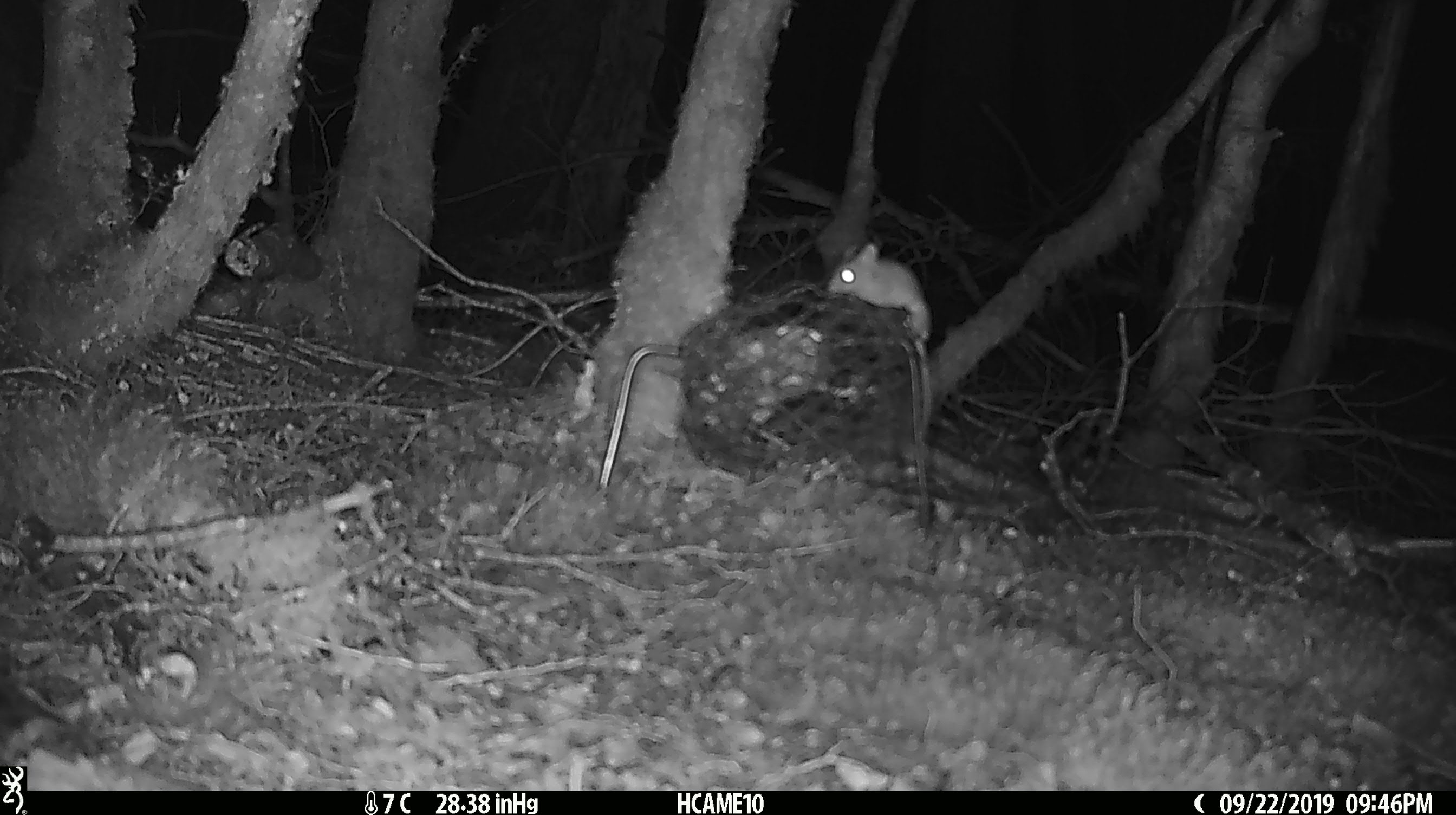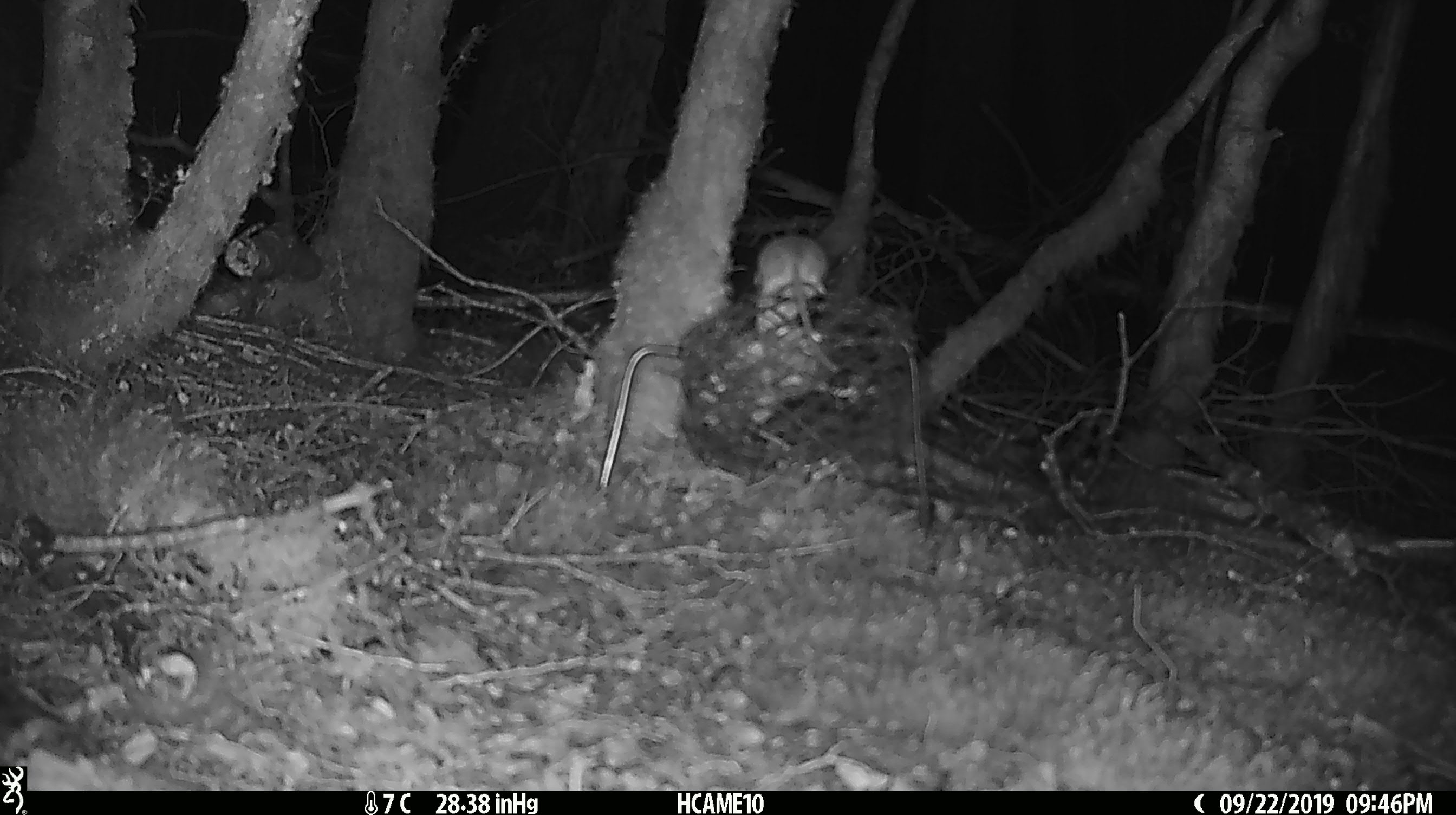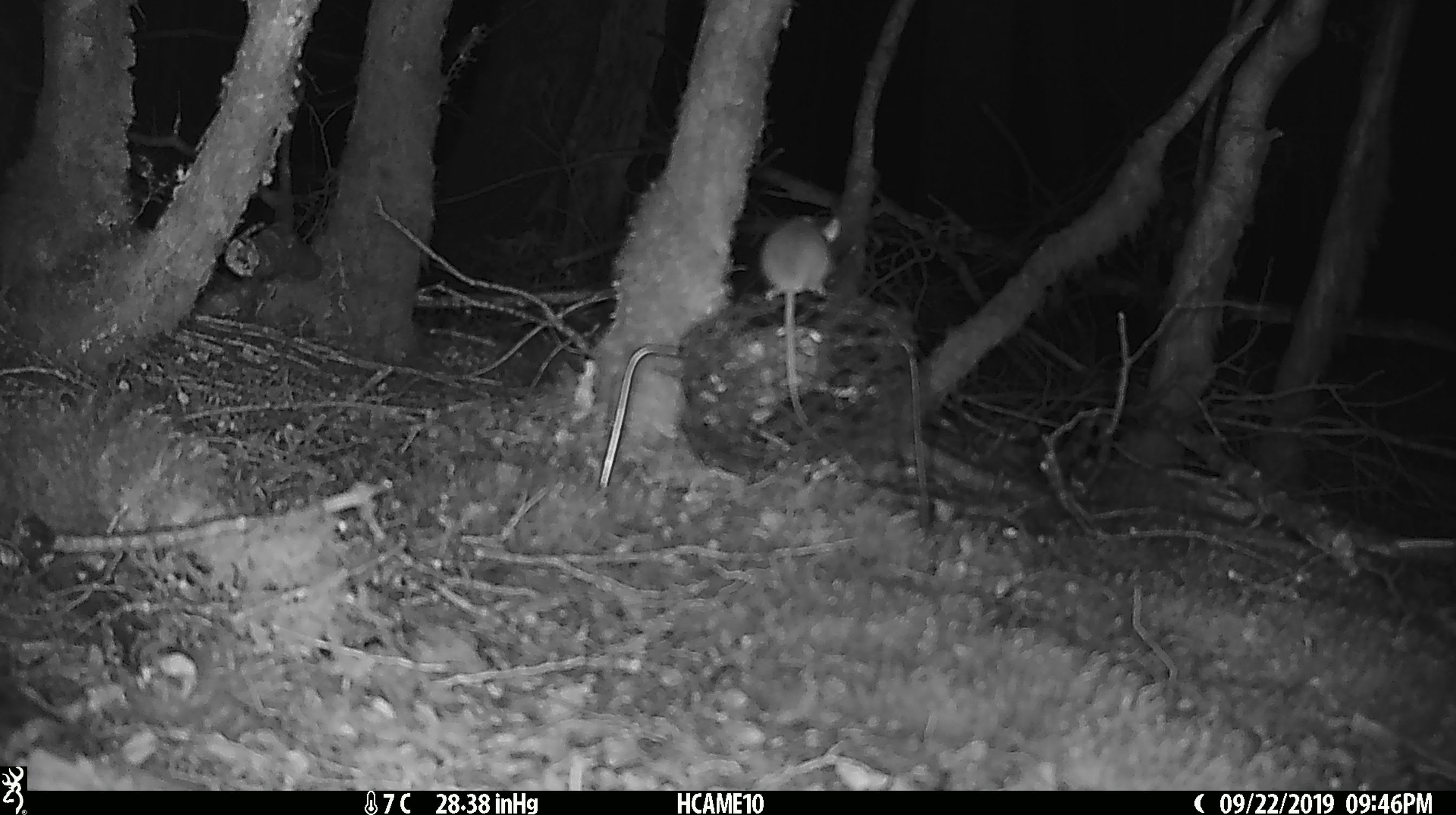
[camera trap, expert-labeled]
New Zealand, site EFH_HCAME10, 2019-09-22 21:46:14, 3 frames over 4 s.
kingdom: Animalia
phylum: Chordata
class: Mammalia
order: Rodentia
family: Muridae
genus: Mus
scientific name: Mus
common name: mouse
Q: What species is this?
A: Mouse (Mus).